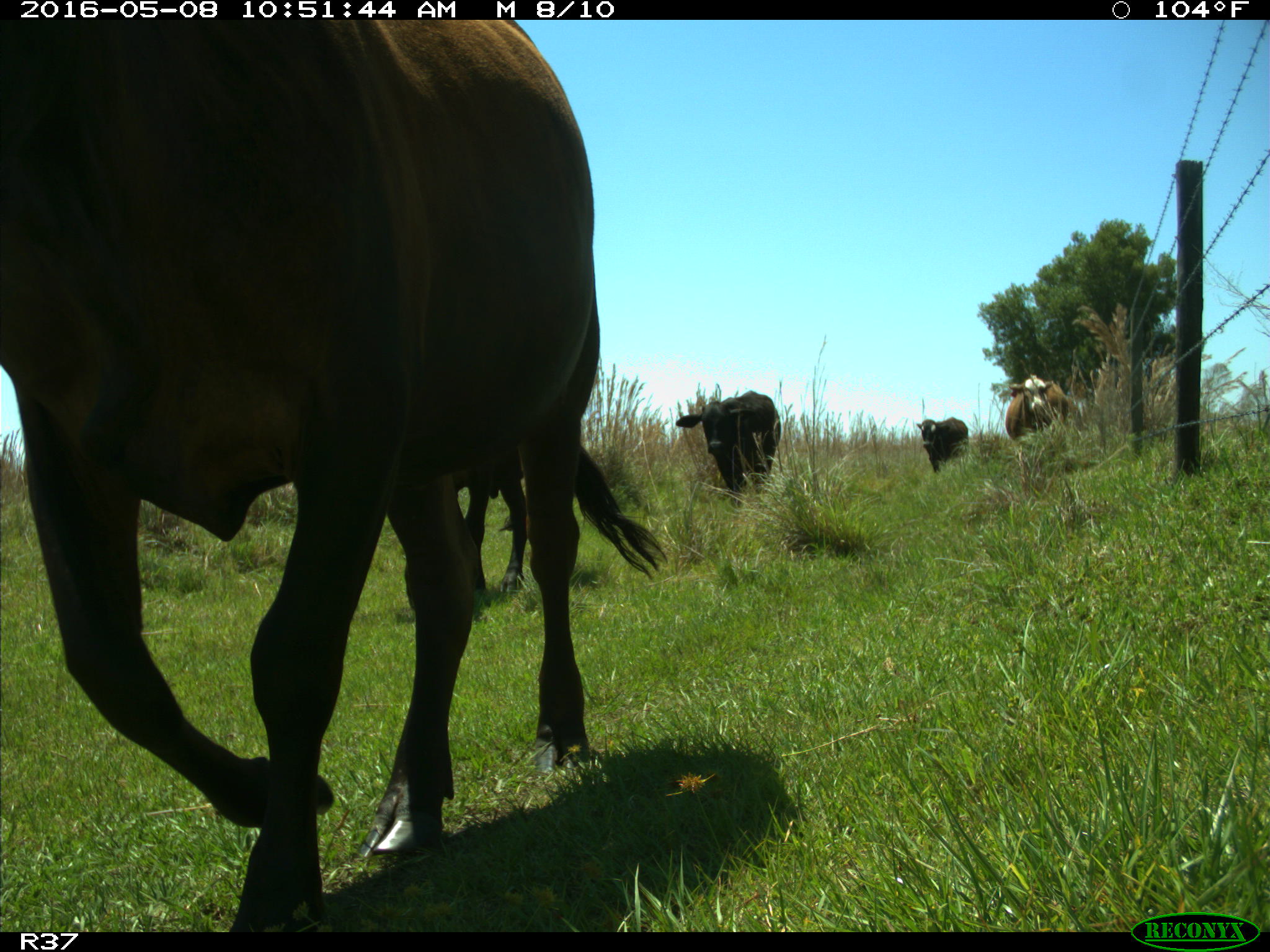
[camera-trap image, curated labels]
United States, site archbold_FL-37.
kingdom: Animalia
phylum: Chordata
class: Mammalia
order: Artiodactyla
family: Bovidae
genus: Bos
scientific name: Bos taurus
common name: domestic cow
Bos taurus (domestic cow).